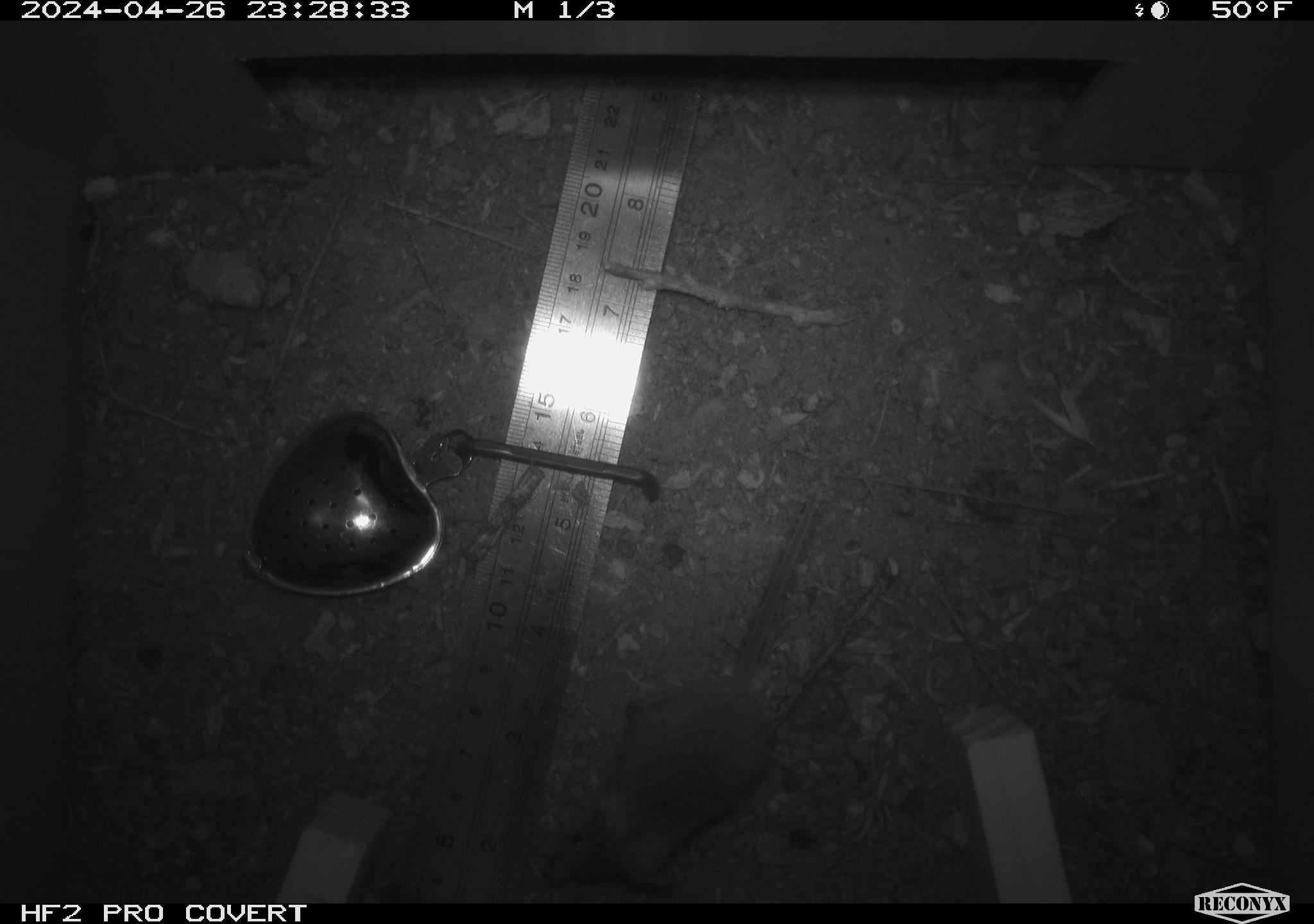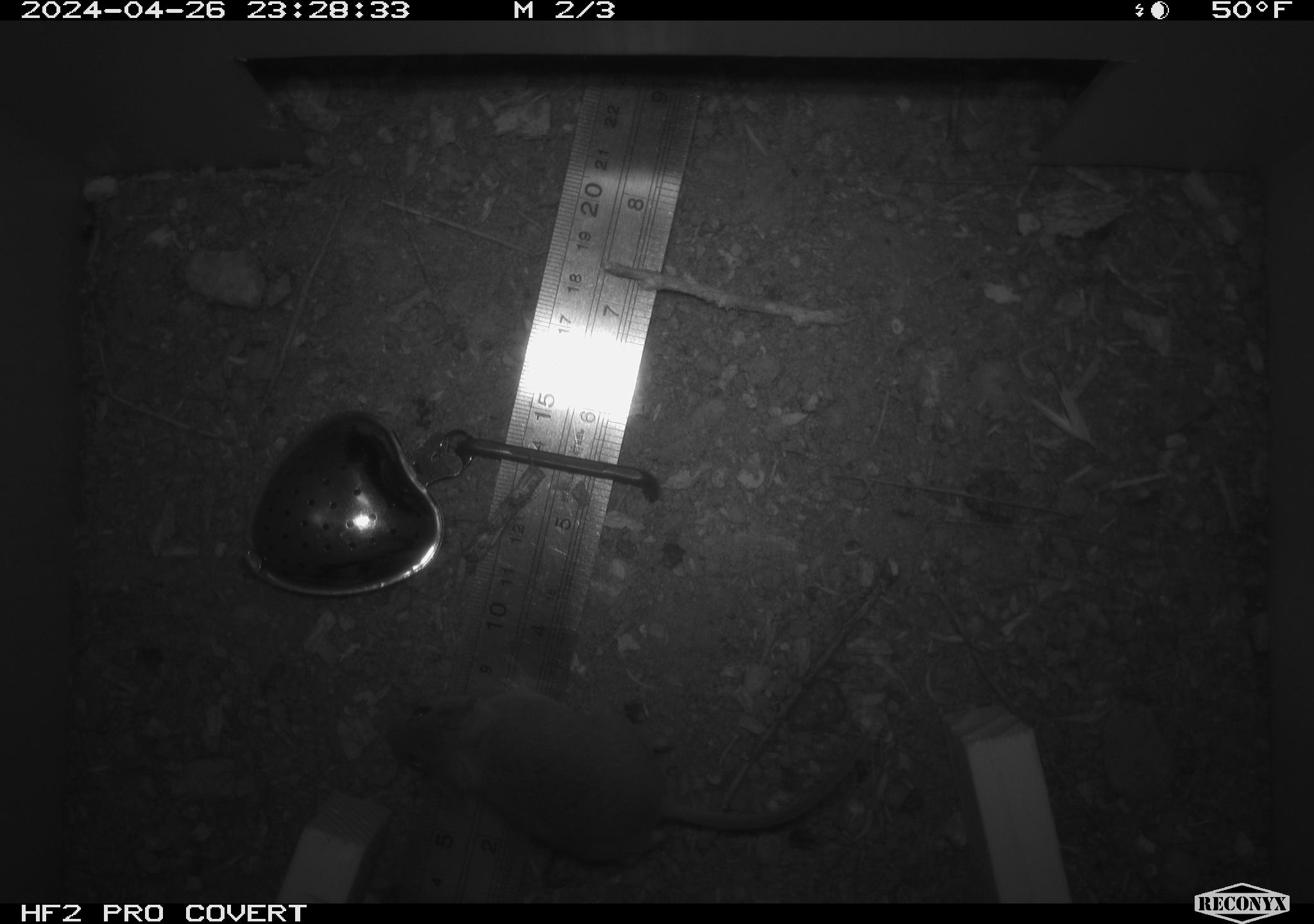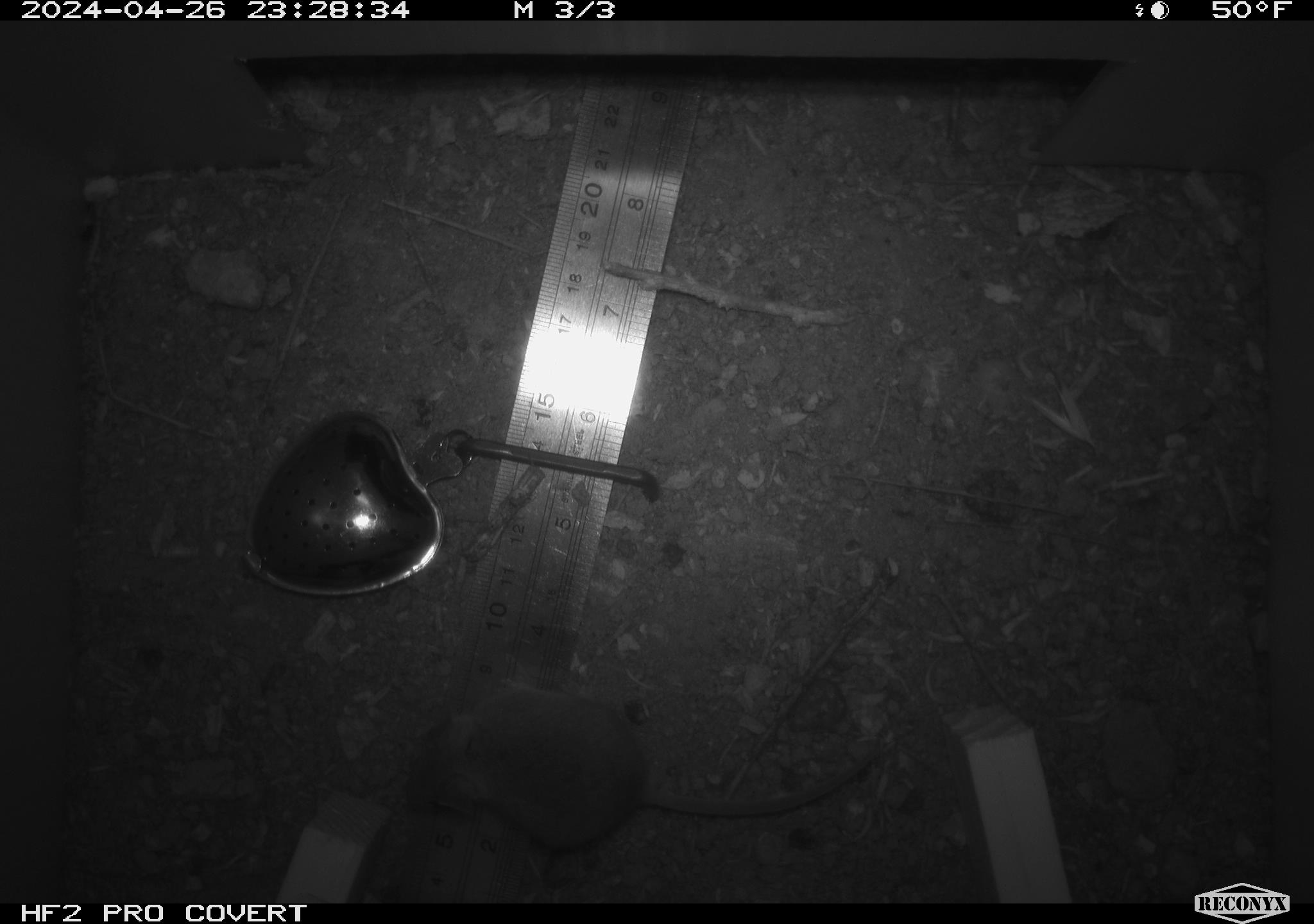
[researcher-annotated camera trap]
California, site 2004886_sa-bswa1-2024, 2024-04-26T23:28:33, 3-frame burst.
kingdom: Animalia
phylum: Chordata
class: Mammalia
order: Rodentia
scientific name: Rodentia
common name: mouse species